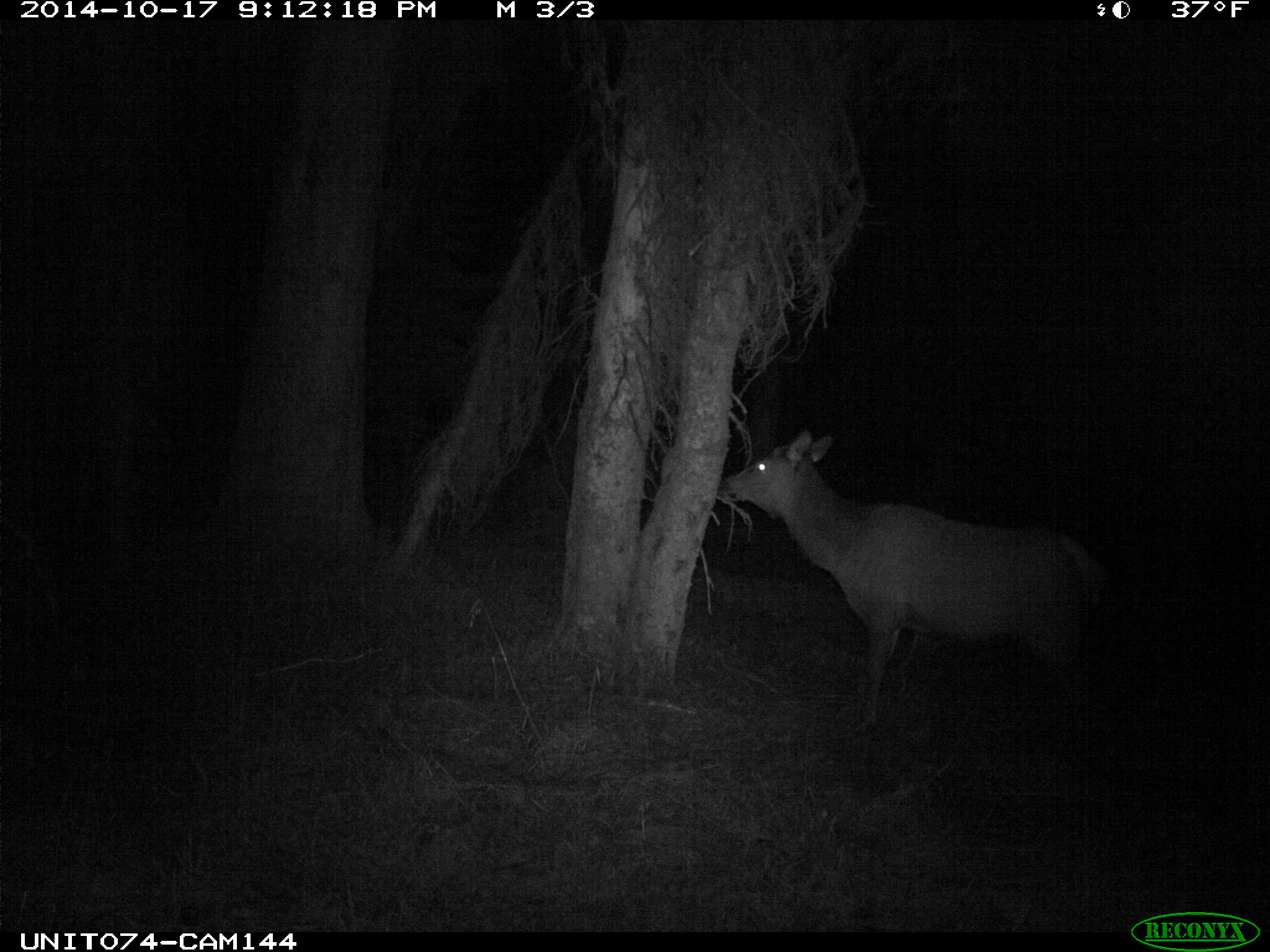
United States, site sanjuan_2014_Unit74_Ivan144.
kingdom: Animalia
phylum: Chordata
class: Mammalia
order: Artiodactyla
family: Cervidae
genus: Cervus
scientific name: Cervus elaphus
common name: red deer